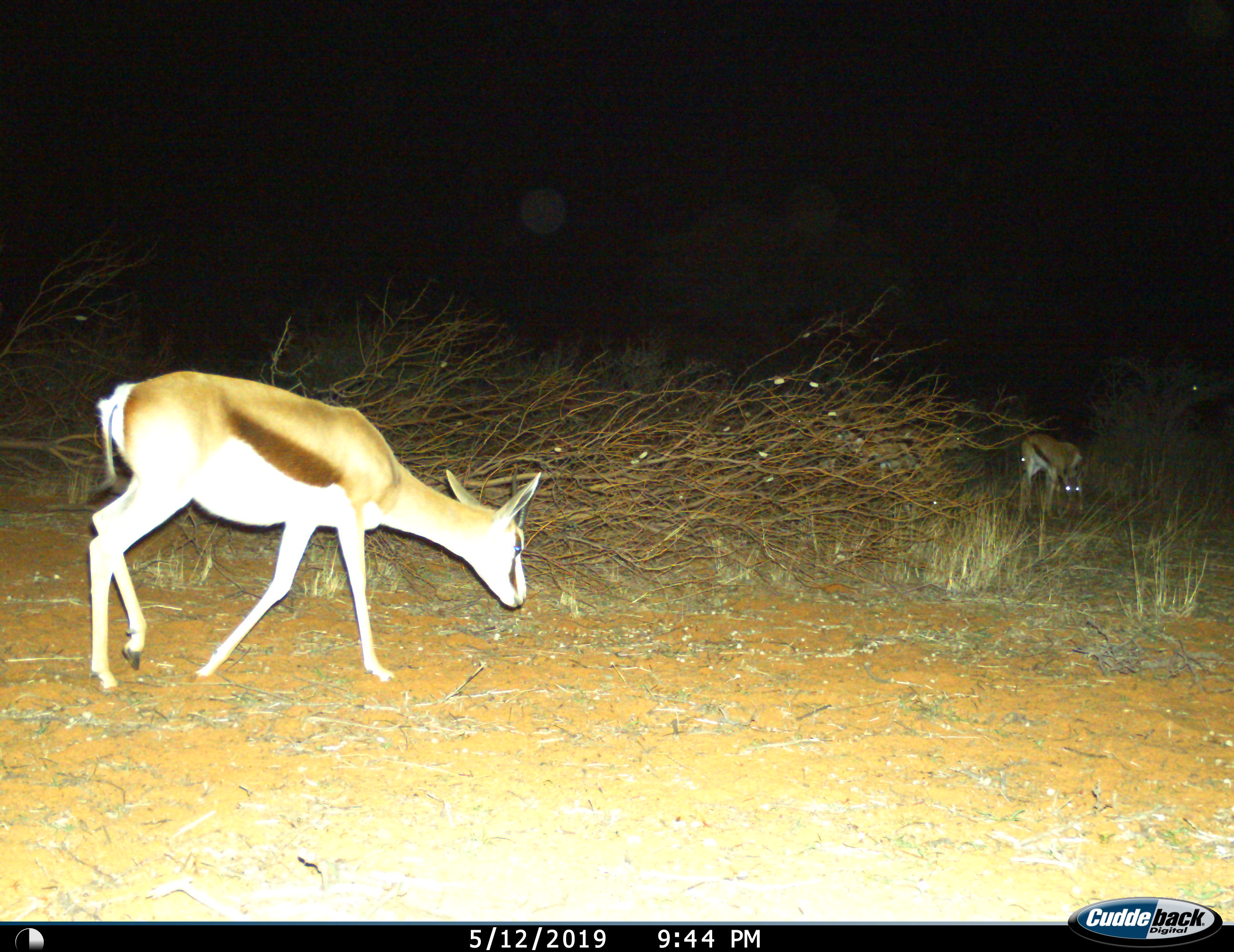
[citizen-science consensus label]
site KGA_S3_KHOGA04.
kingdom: Animalia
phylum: Chordata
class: Mammalia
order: Artiodactyla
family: Bovidae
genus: Antidorcas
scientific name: Antidorcas marsupialis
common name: springbok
Springbok (Antidorcas marsupialis), count 2. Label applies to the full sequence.